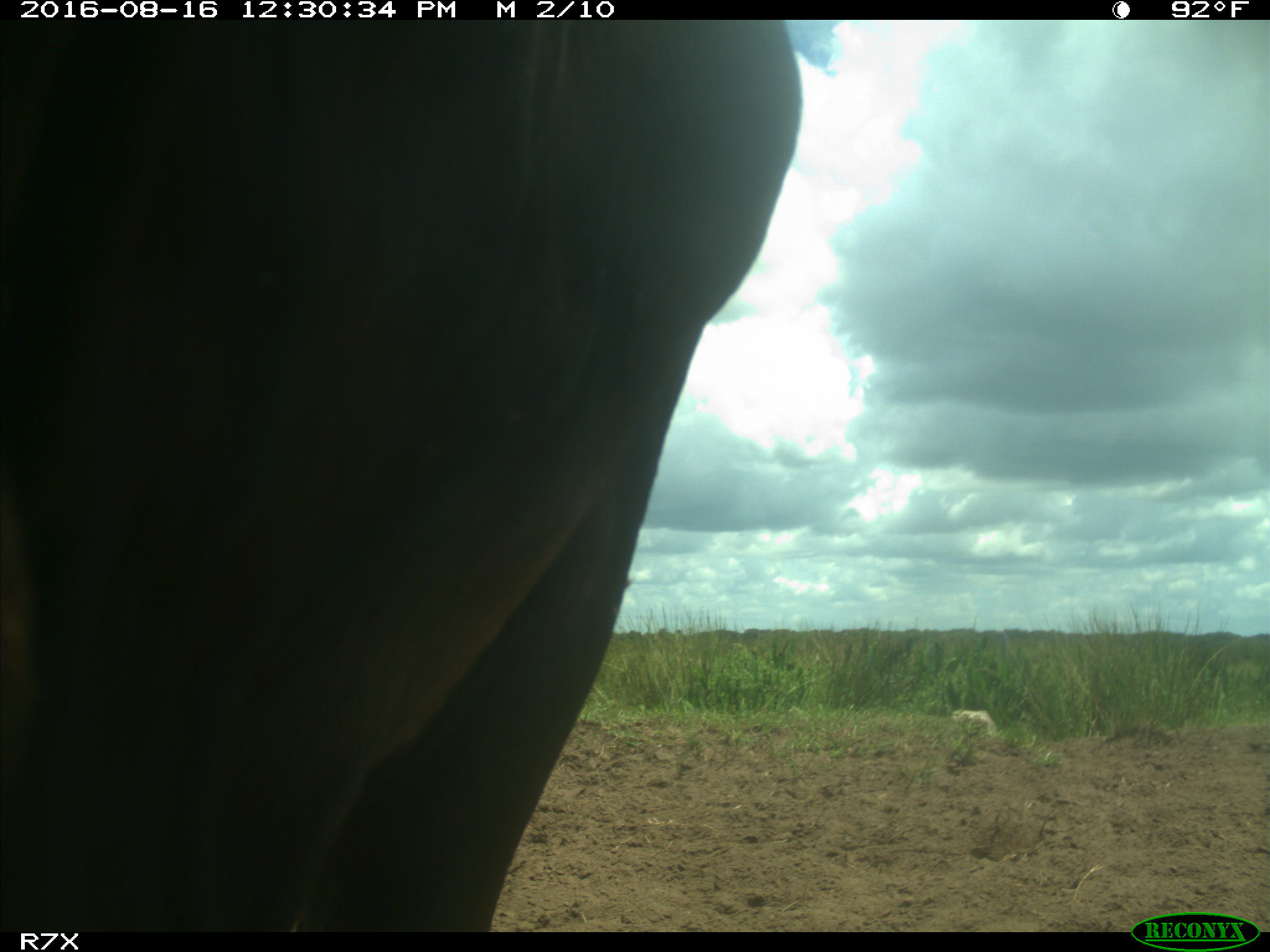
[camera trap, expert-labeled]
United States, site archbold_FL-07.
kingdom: Animalia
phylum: Chordata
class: Mammalia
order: Artiodactyla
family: Bovidae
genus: Bos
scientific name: Bos taurus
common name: domestic cow